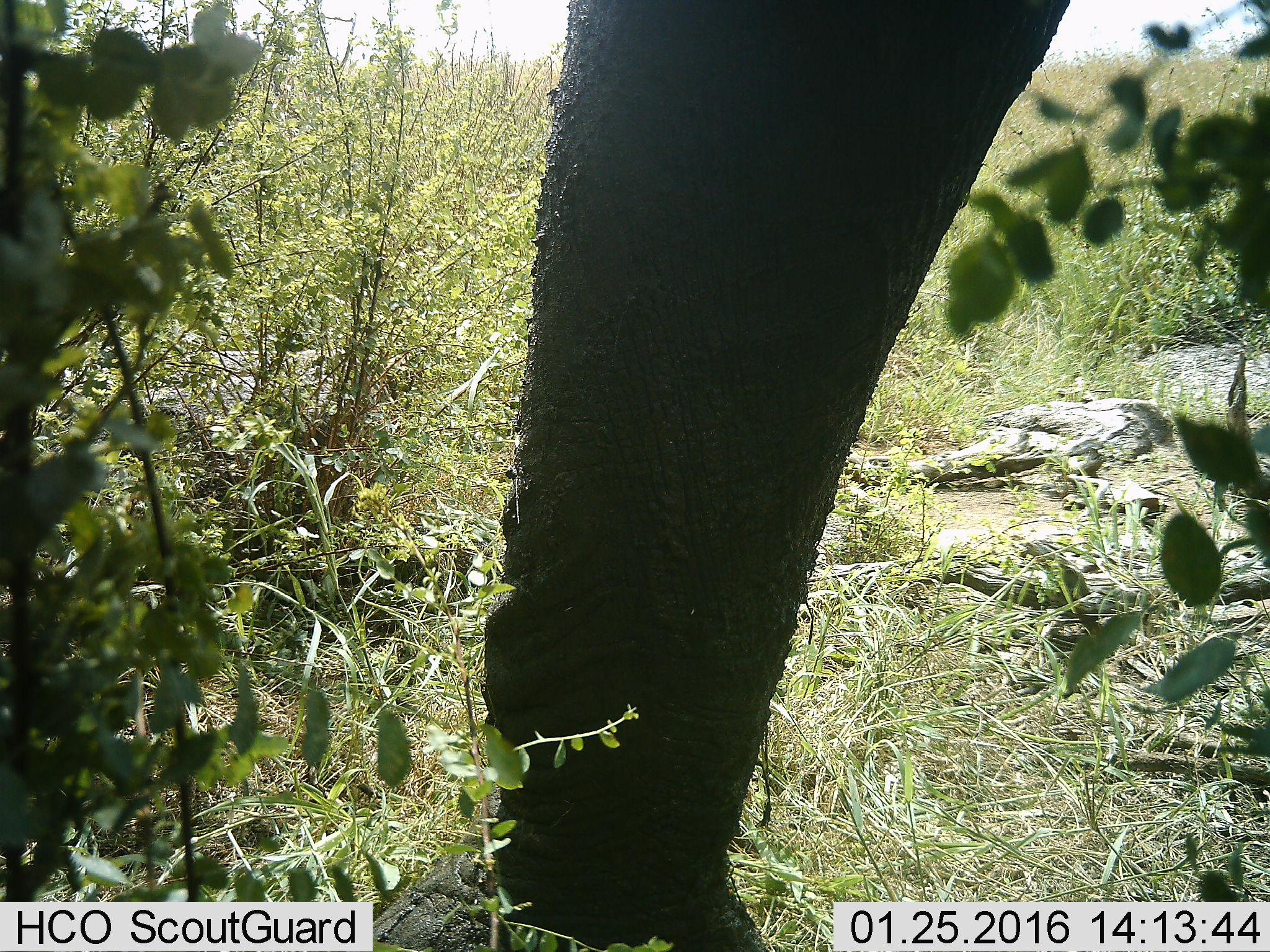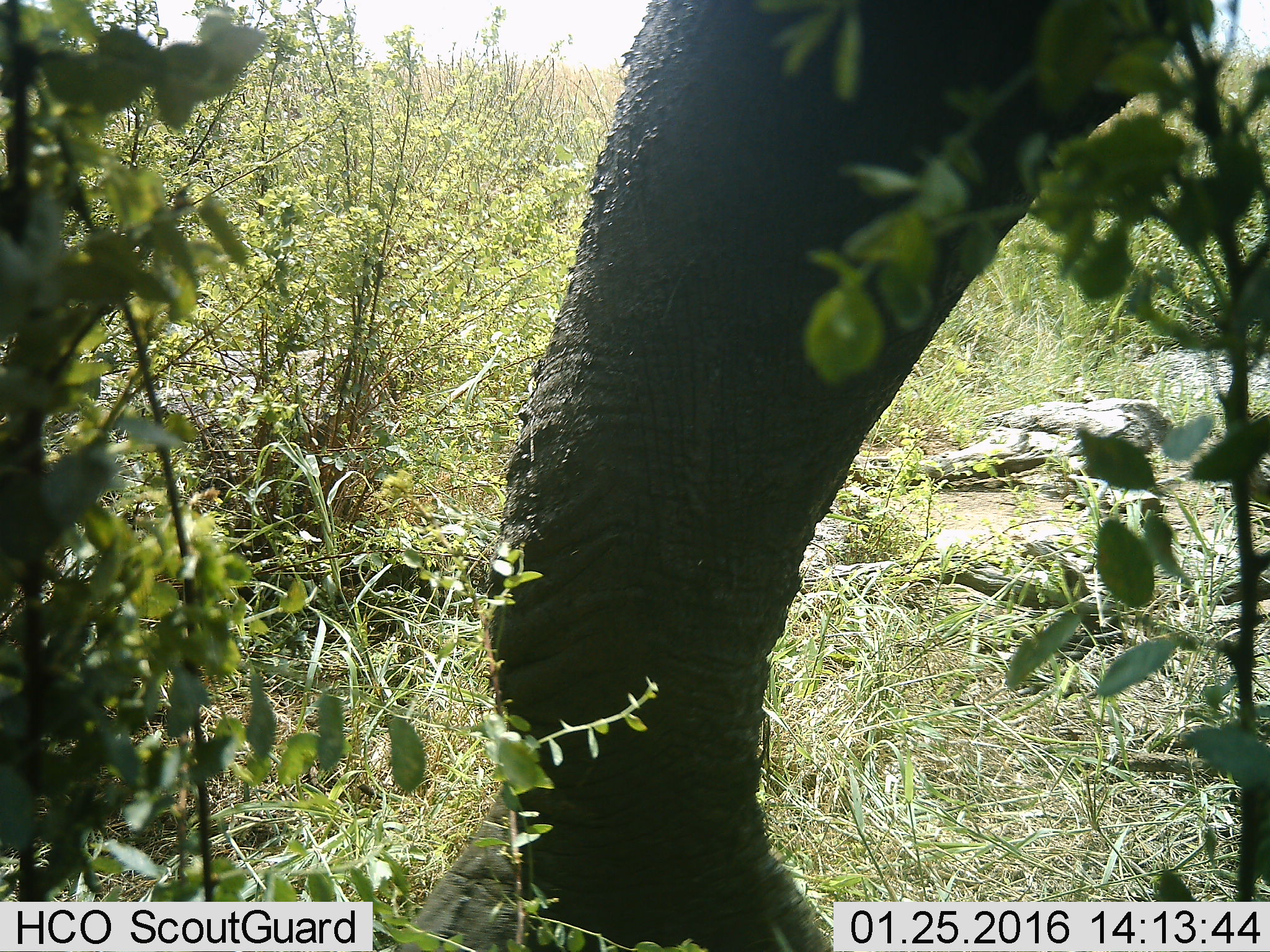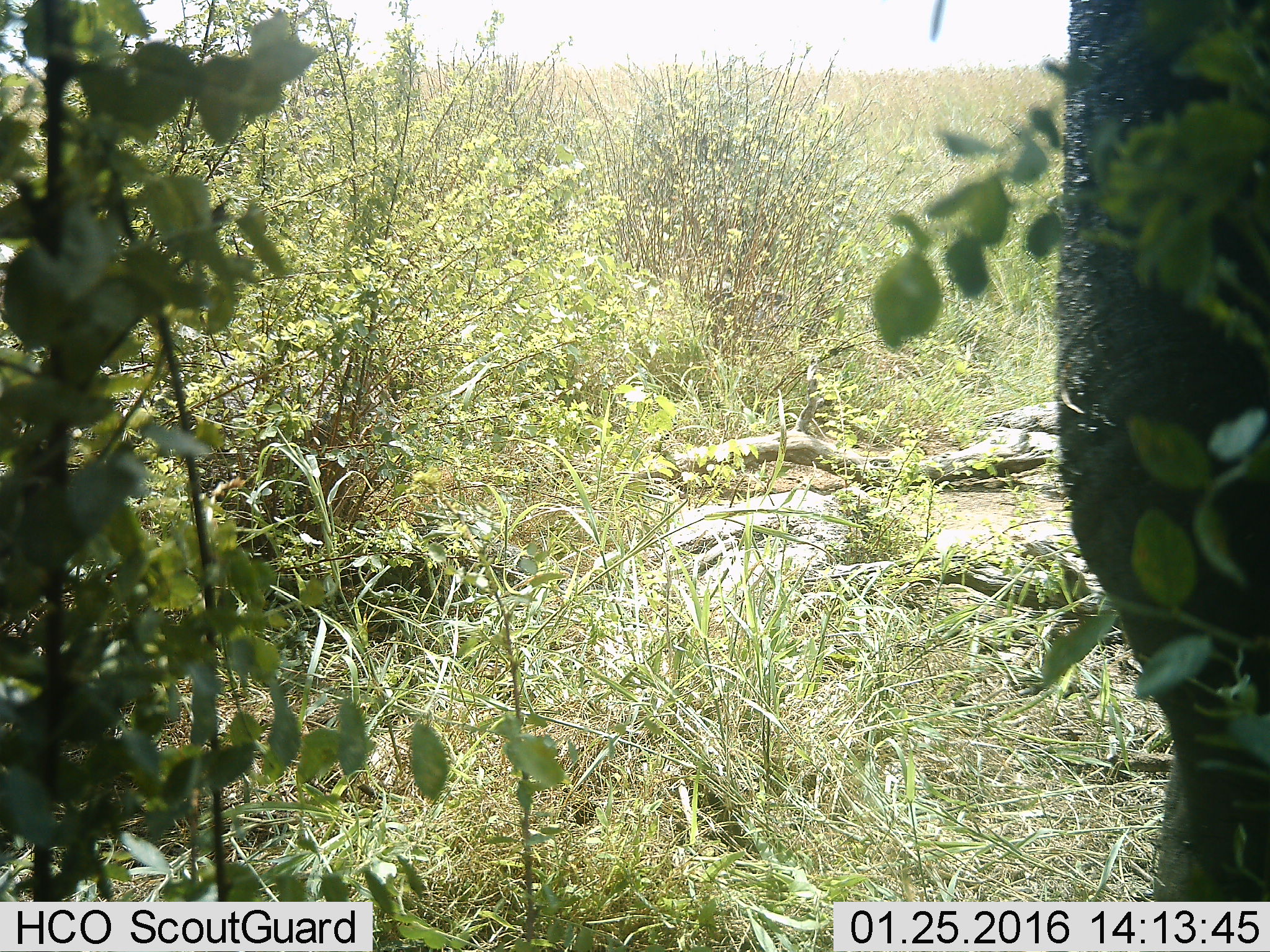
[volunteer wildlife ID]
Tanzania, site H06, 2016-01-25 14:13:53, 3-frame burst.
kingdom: Animalia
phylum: Chordata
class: Mammalia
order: Proboscidea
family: Elephantidae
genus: Loxodonta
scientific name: Loxodonta africana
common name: african bush elephant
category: elephant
Elephant (african bush elephant) (Loxodonta africana), count 1. Behavior (volunteer vote fractions): standing 29%, resting 0%, moving 86%, interacting 0%. Young present (vote fraction): 0%. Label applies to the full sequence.